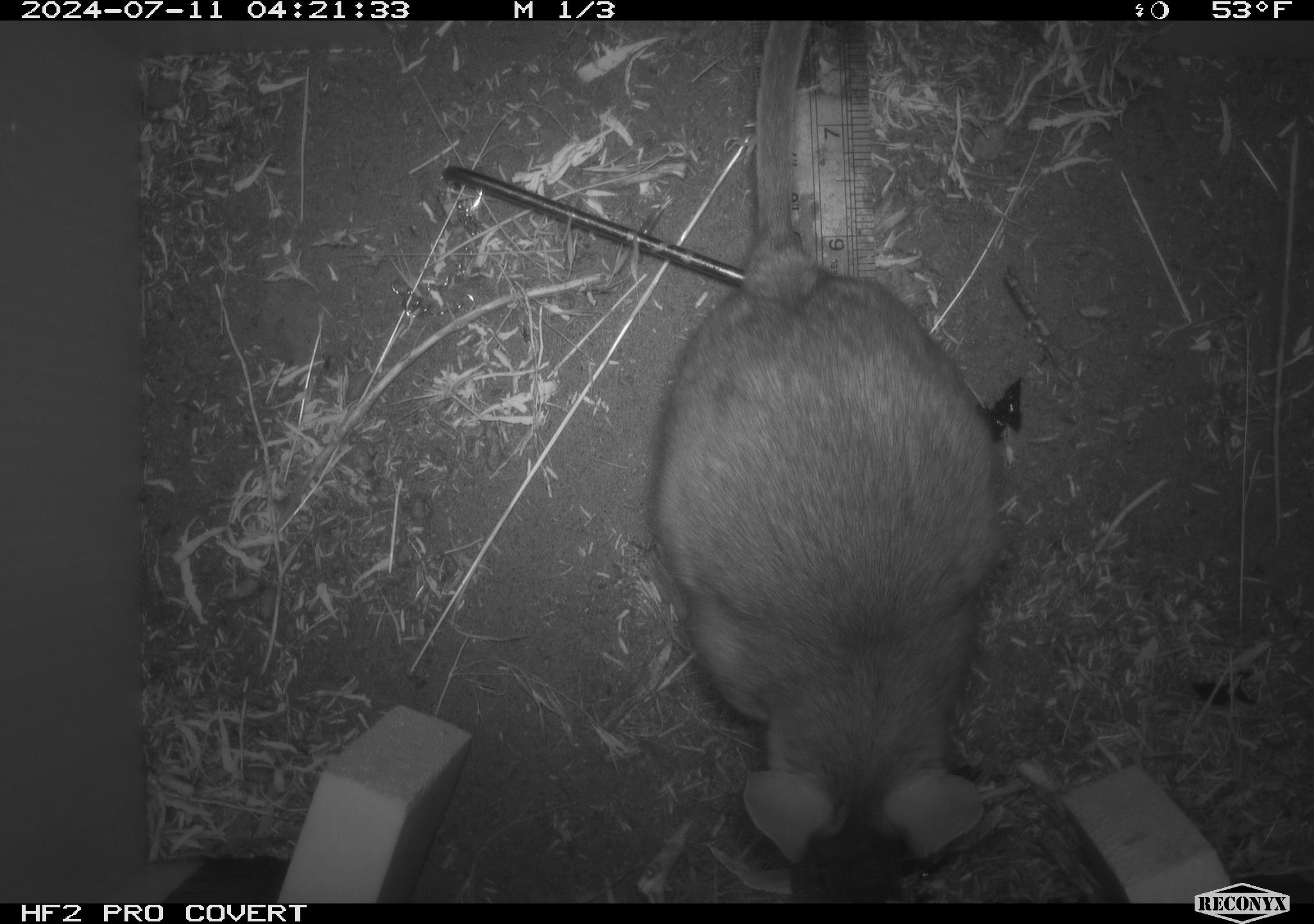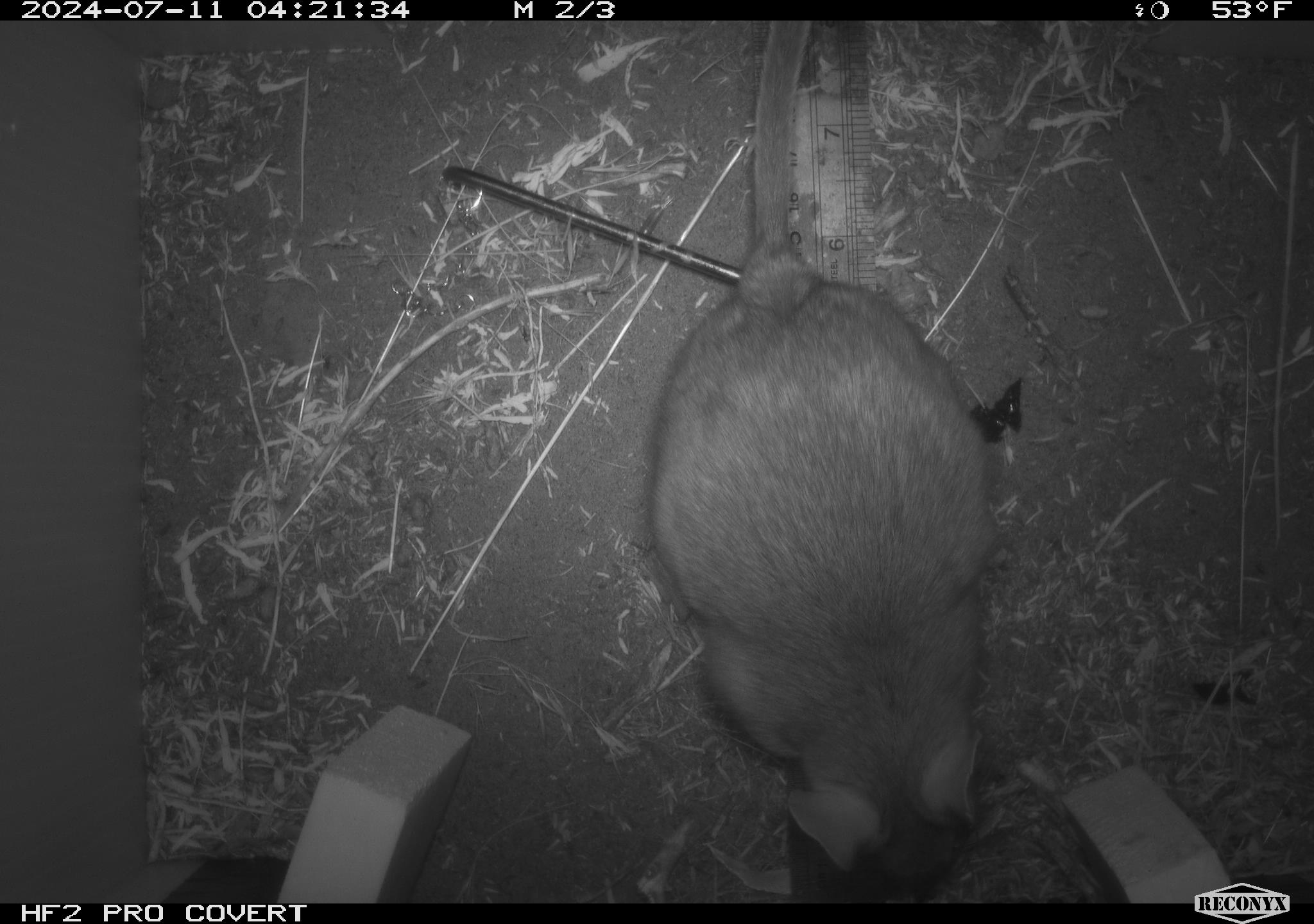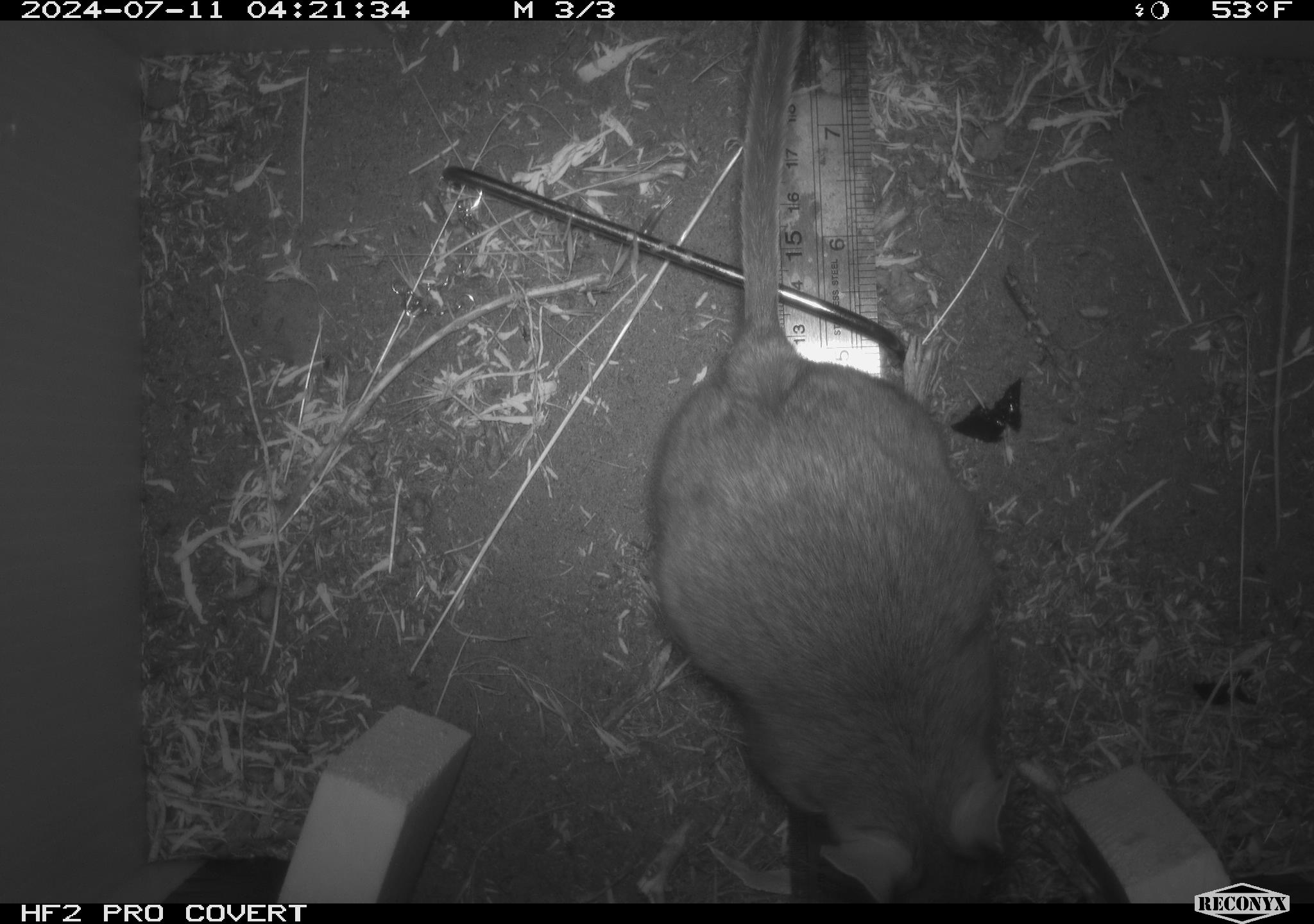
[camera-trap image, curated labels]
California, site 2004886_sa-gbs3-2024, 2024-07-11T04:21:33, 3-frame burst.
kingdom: Animalia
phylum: Chordata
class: Mammalia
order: Rodentia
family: Cricetidae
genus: Neotoma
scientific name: Neotoma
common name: pack rat or woodrat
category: neotoma species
Neotoma species (pack rat or woodrat) (Neotoma).